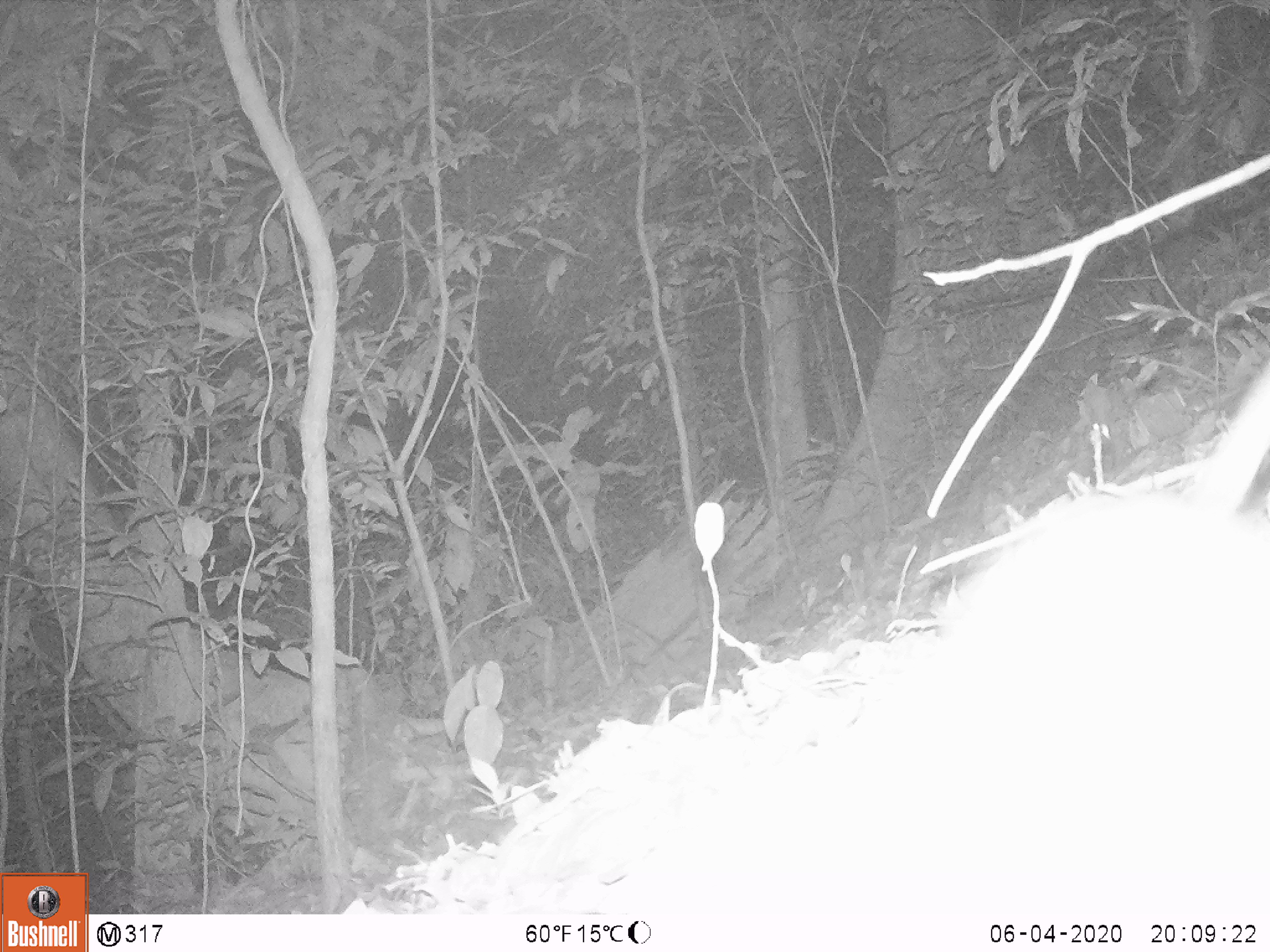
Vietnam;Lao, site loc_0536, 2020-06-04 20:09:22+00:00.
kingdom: Animalia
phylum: Chordata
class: Mammalia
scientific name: Mammalia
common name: mammal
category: unidentified small mammal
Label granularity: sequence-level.